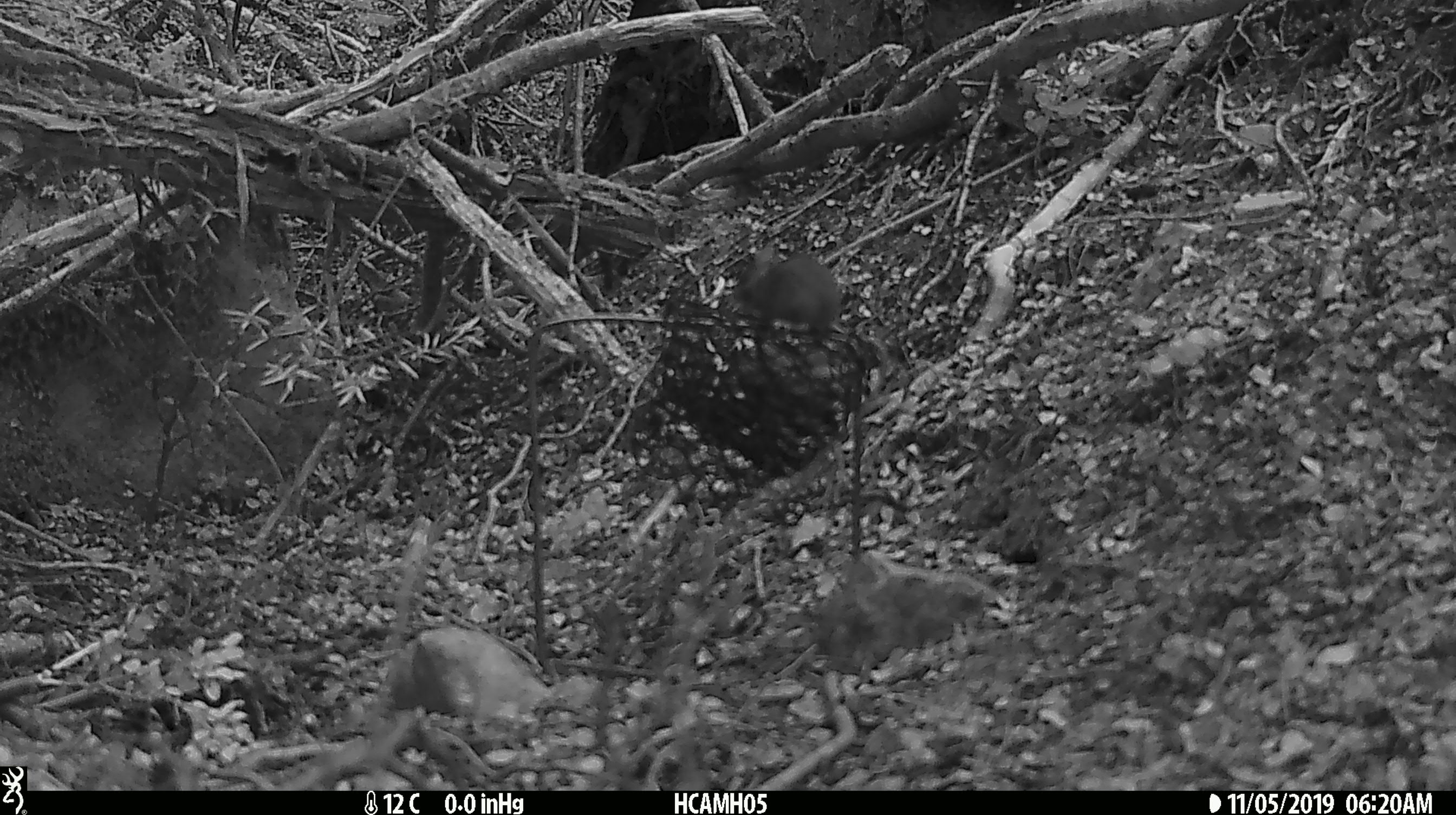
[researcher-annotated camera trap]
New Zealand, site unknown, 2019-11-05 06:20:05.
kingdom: Animalia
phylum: Chordata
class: Mammalia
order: Rodentia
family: Muridae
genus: Mus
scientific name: Mus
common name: mouse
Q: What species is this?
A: Mouse (Mus).